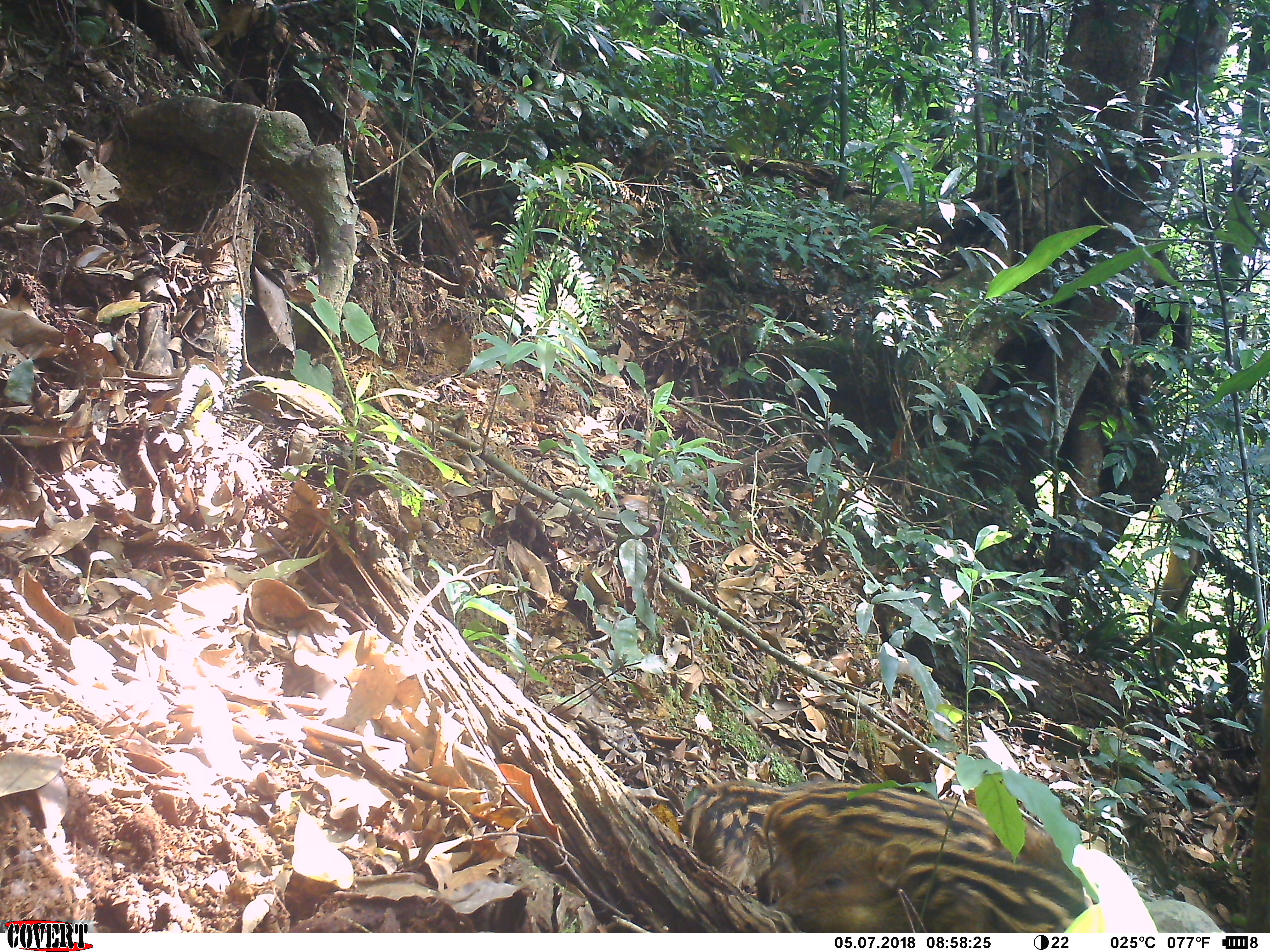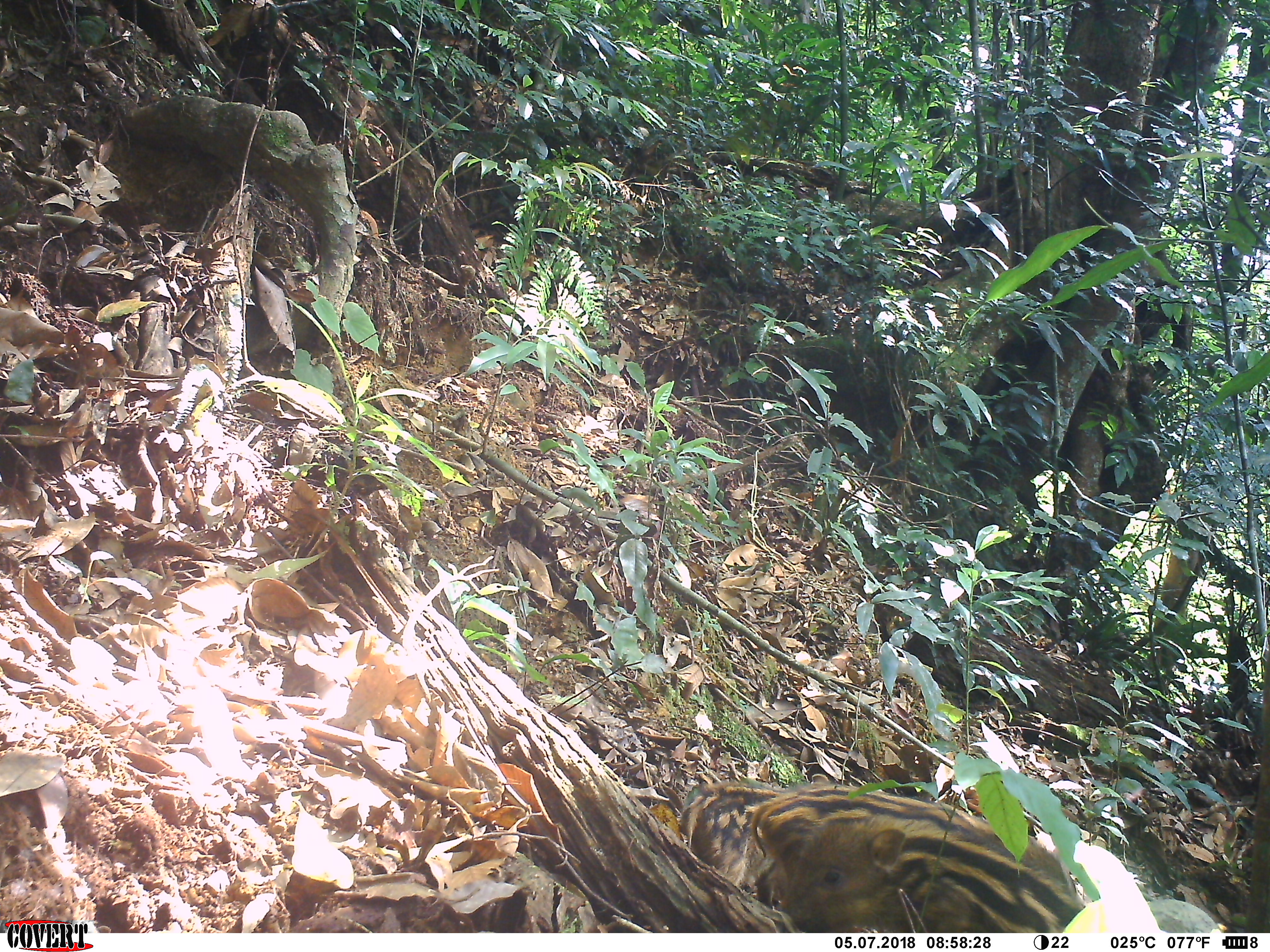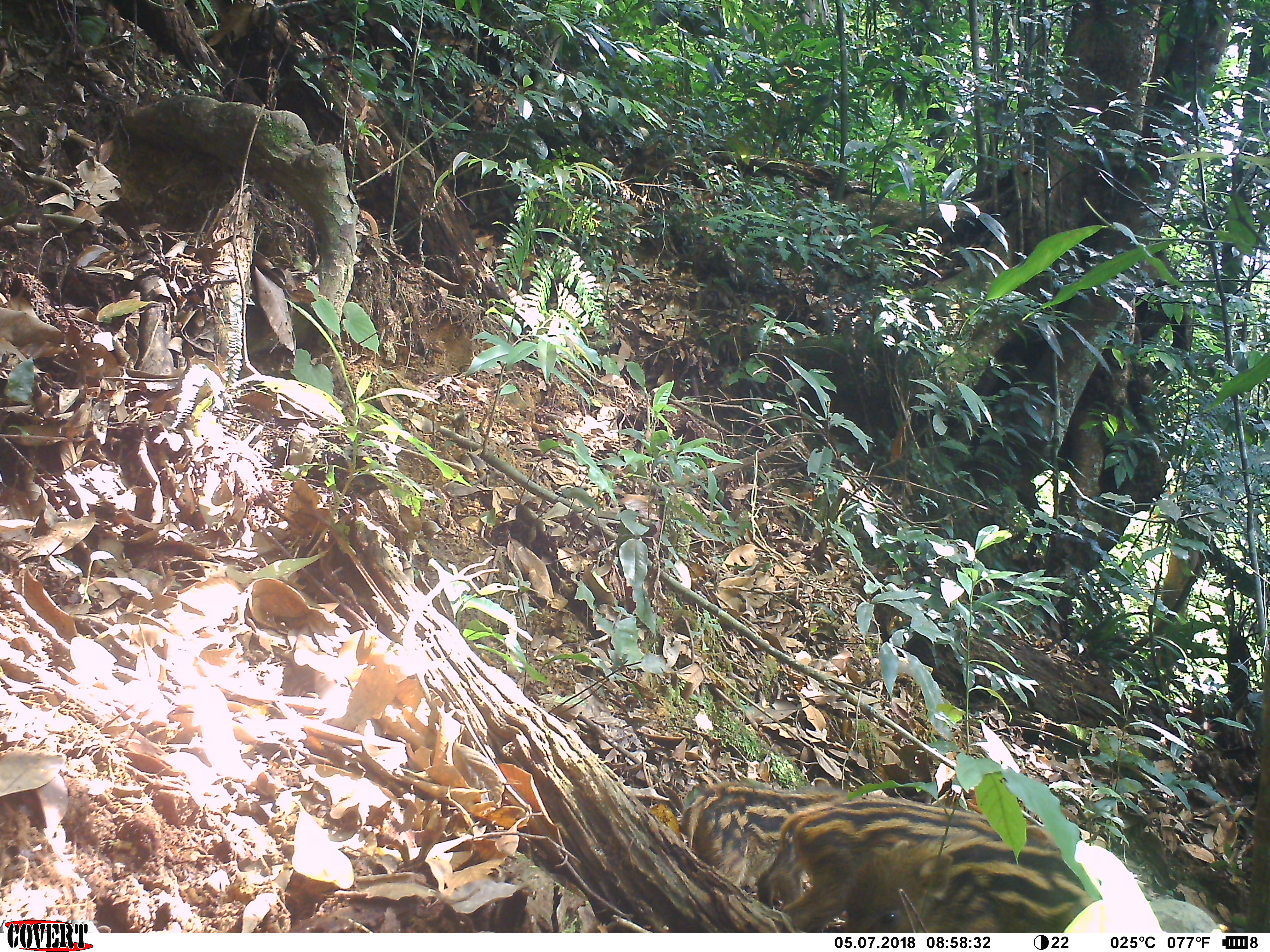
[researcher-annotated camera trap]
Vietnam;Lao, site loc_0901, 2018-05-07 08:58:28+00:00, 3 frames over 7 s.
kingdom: Animalia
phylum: Chordata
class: Mammalia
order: Artiodactyla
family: Suidae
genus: Sus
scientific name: Sus scrofa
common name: eurasian wild pig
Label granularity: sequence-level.